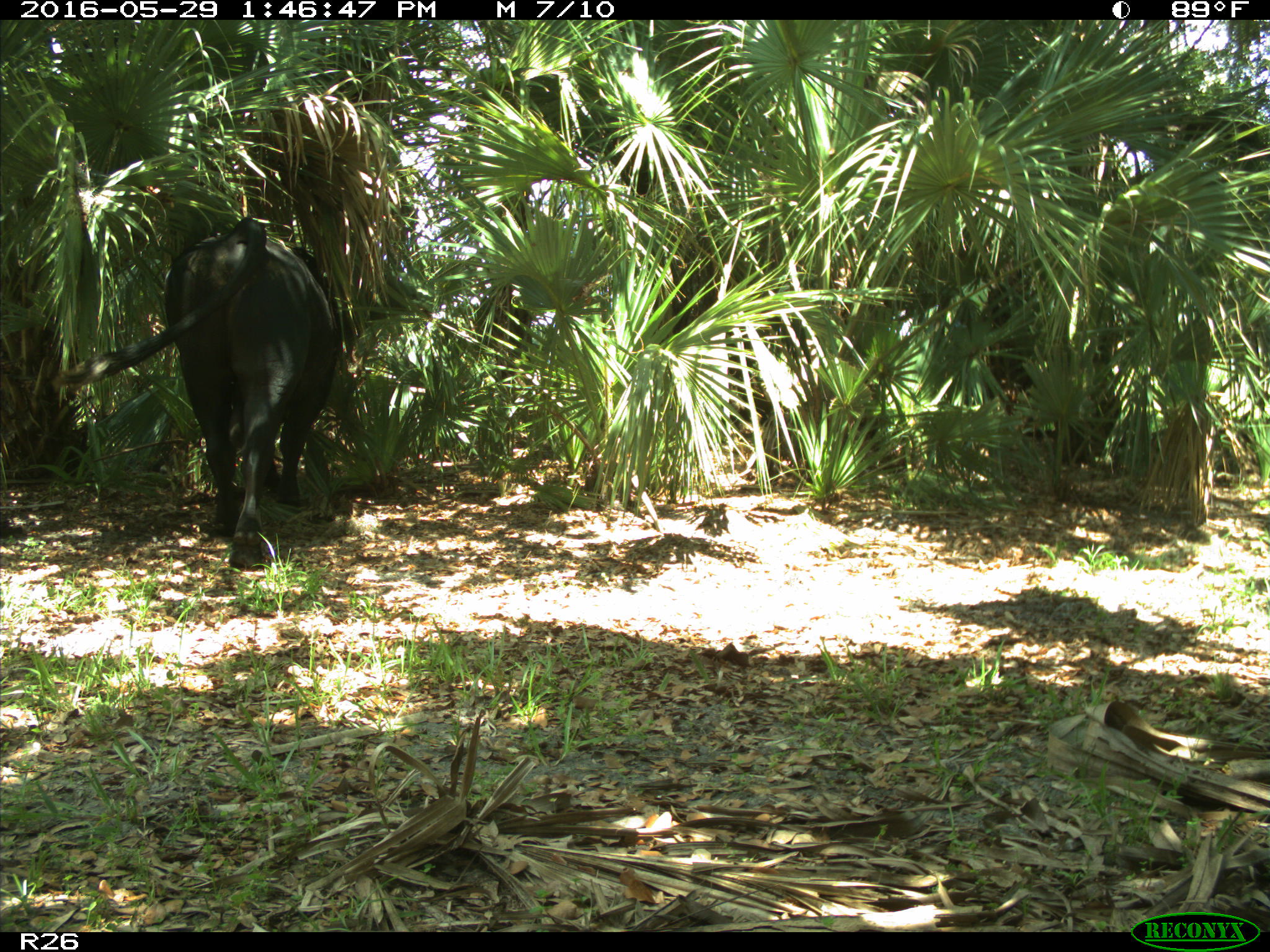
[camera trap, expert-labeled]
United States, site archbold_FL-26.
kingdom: Animalia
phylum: Chordata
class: Mammalia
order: Artiodactyla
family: Bovidae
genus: Bos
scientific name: Bos taurus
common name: domestic cow